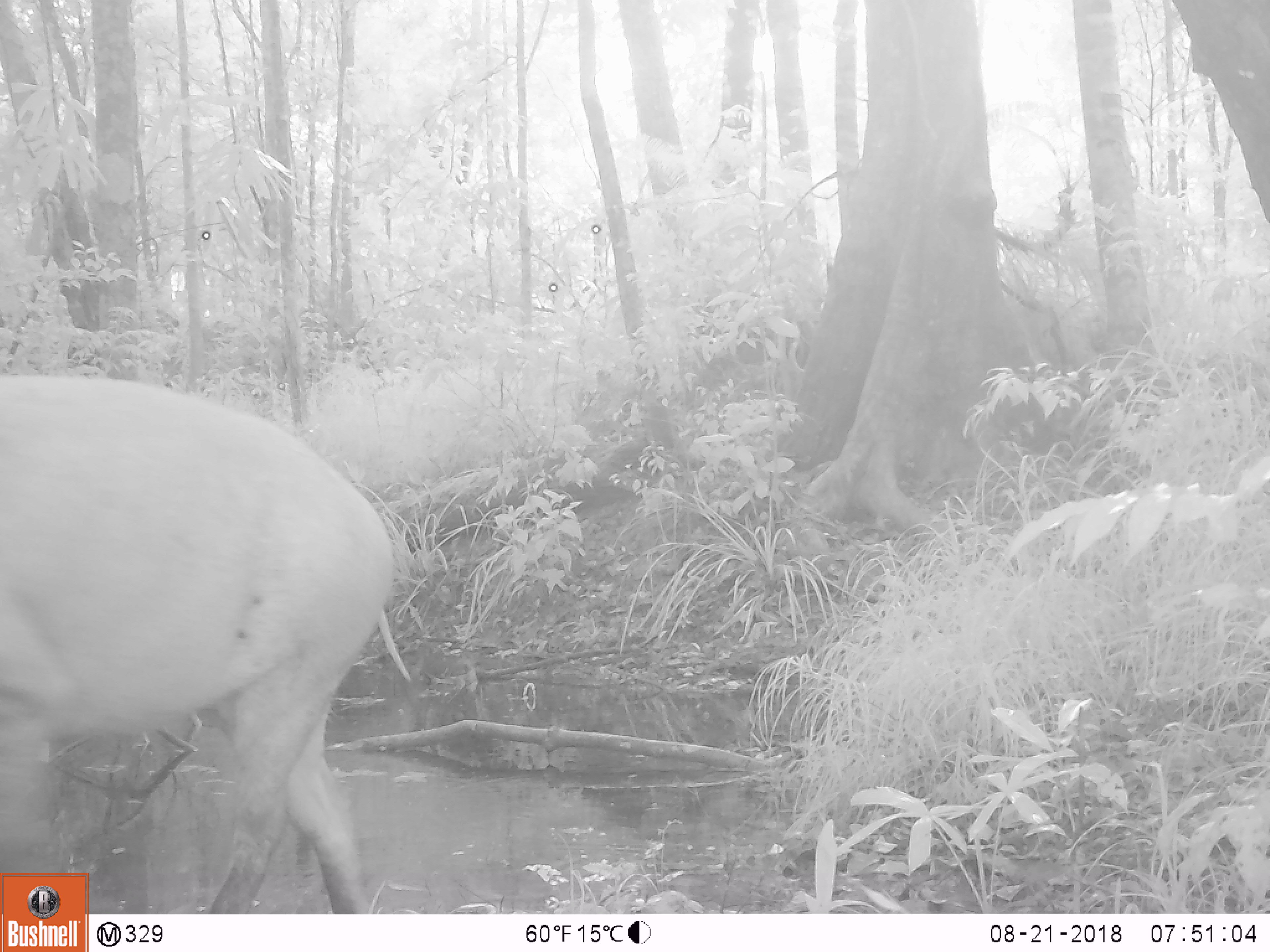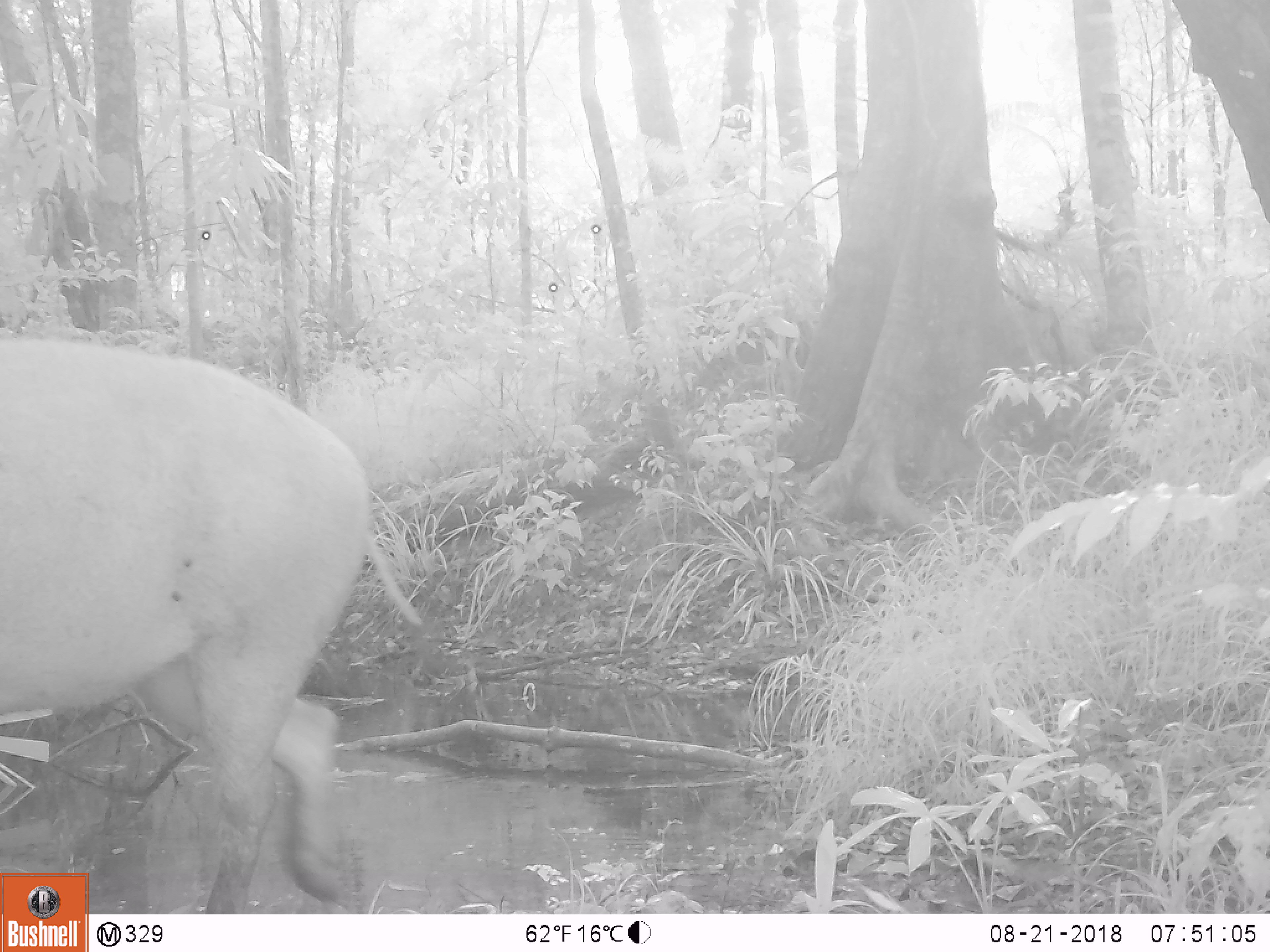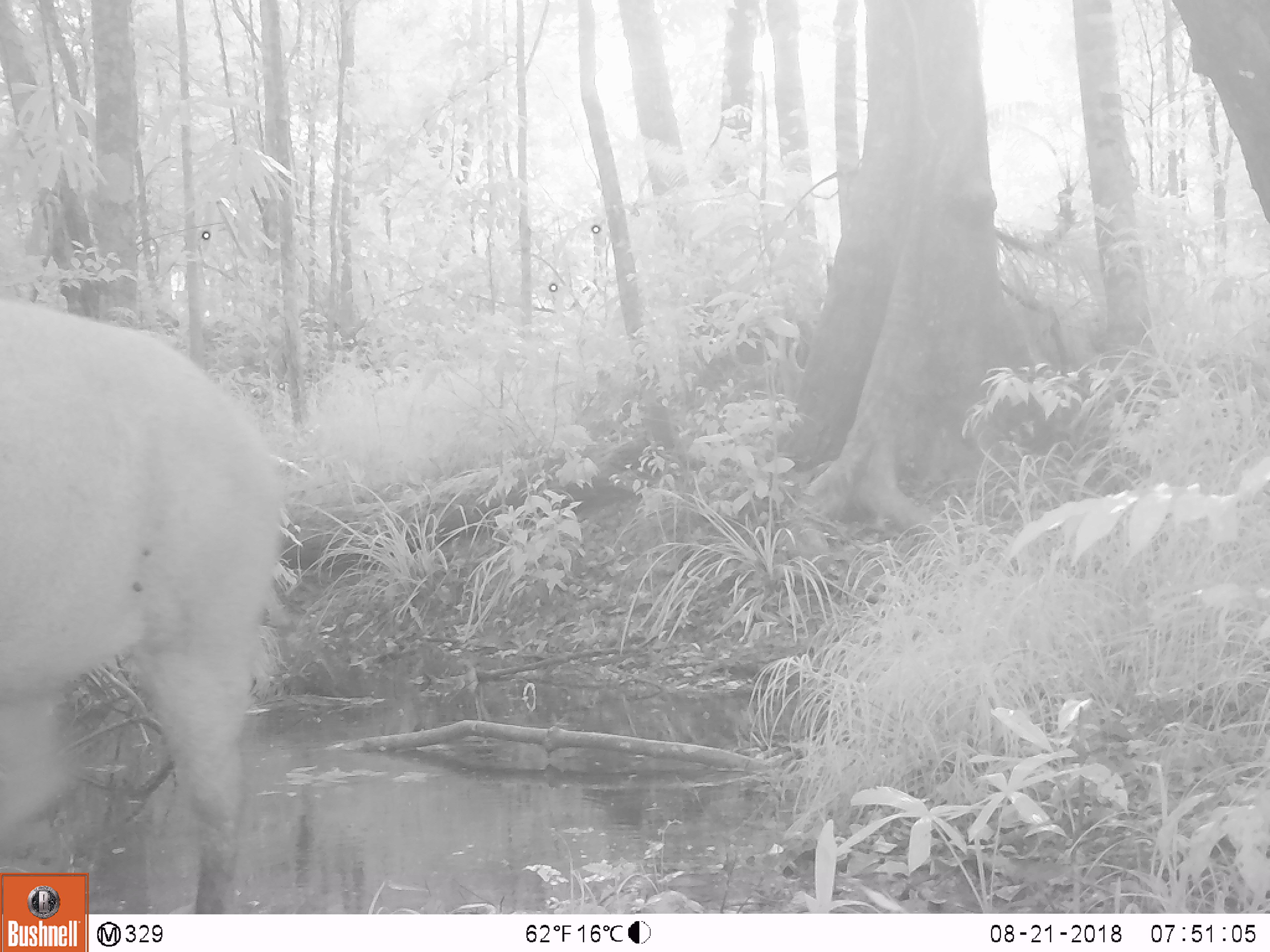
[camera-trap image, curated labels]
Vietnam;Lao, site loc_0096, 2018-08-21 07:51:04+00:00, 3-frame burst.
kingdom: Animalia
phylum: Chordata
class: Mammalia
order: Artiodactyla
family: Suidae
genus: Sus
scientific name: Sus scrofa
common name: eurasian wild pig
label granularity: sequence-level